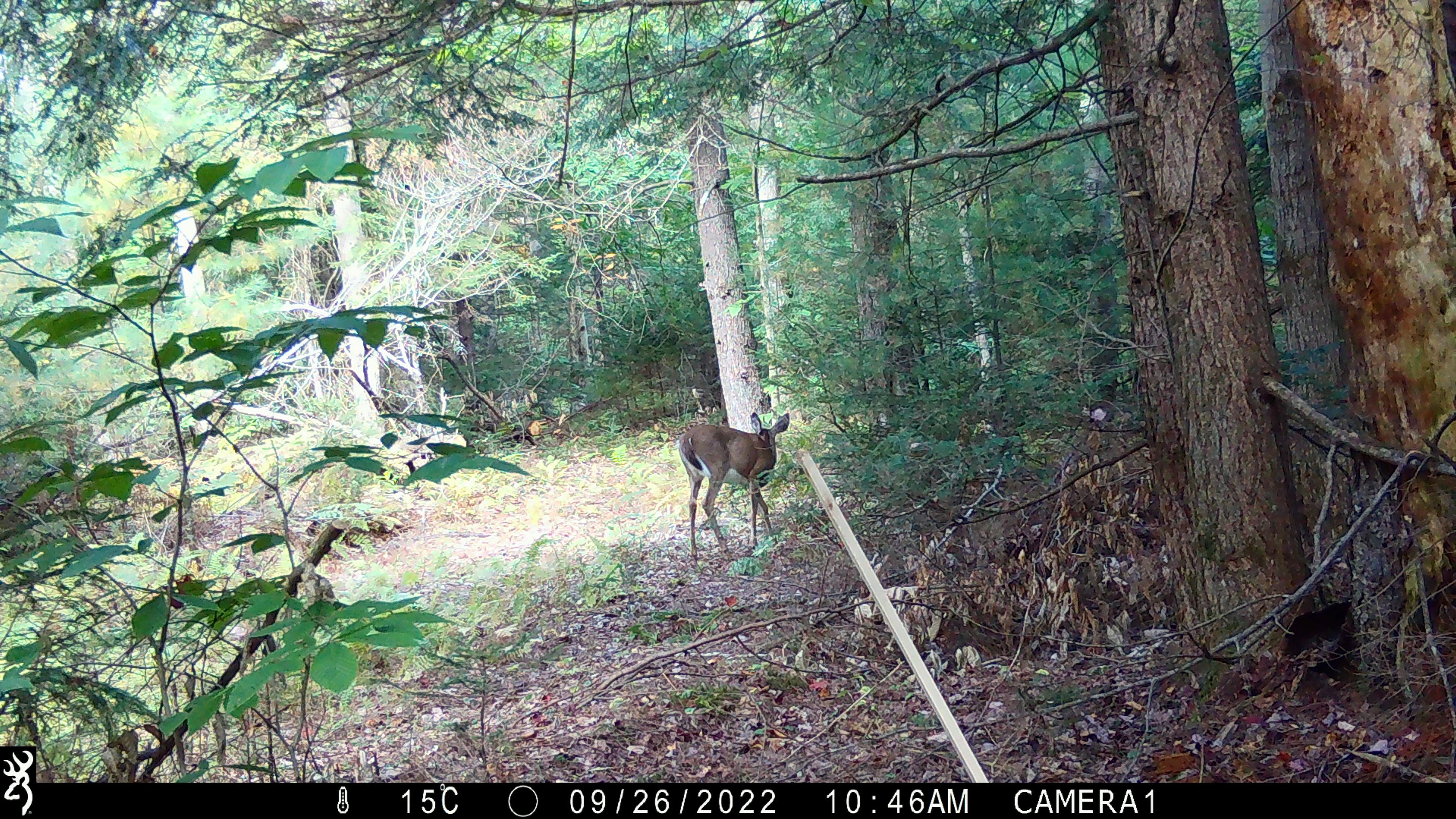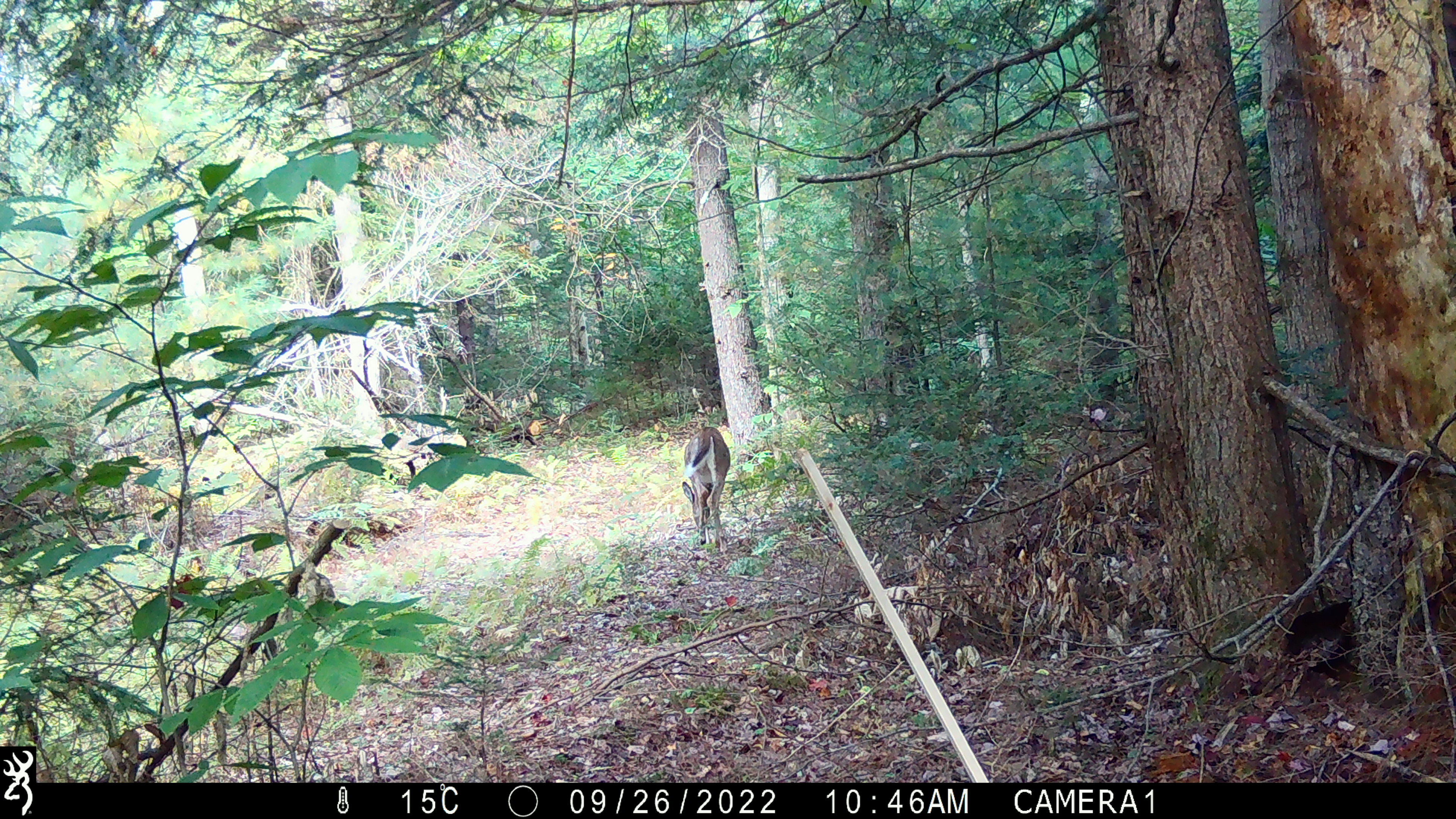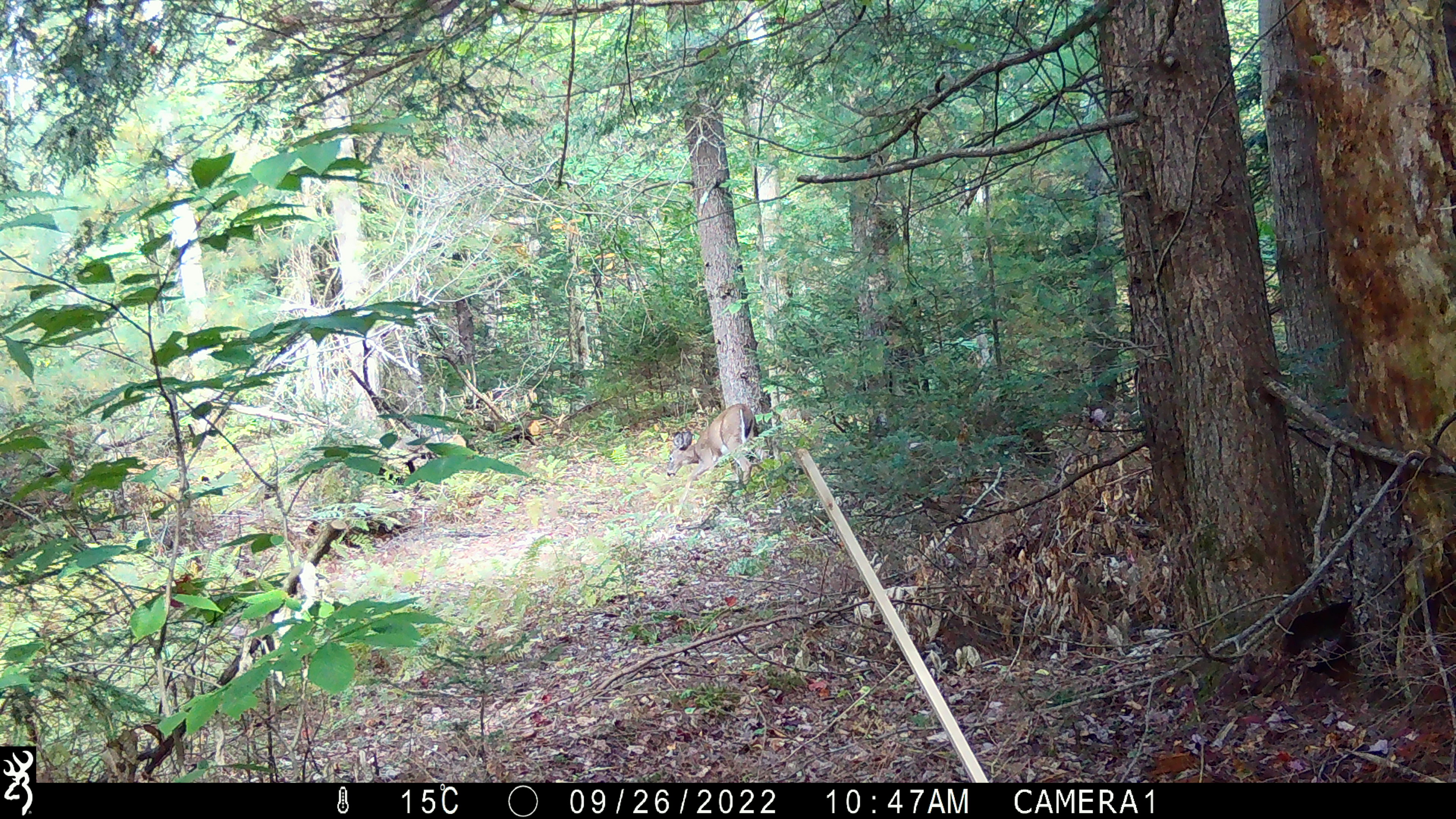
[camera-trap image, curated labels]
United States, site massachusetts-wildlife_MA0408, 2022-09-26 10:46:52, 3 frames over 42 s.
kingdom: Animalia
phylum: Chordata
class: Mammalia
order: Artiodactyla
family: Cervidae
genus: Odocoileus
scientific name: Odocoileus virginianus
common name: white-tailed deer